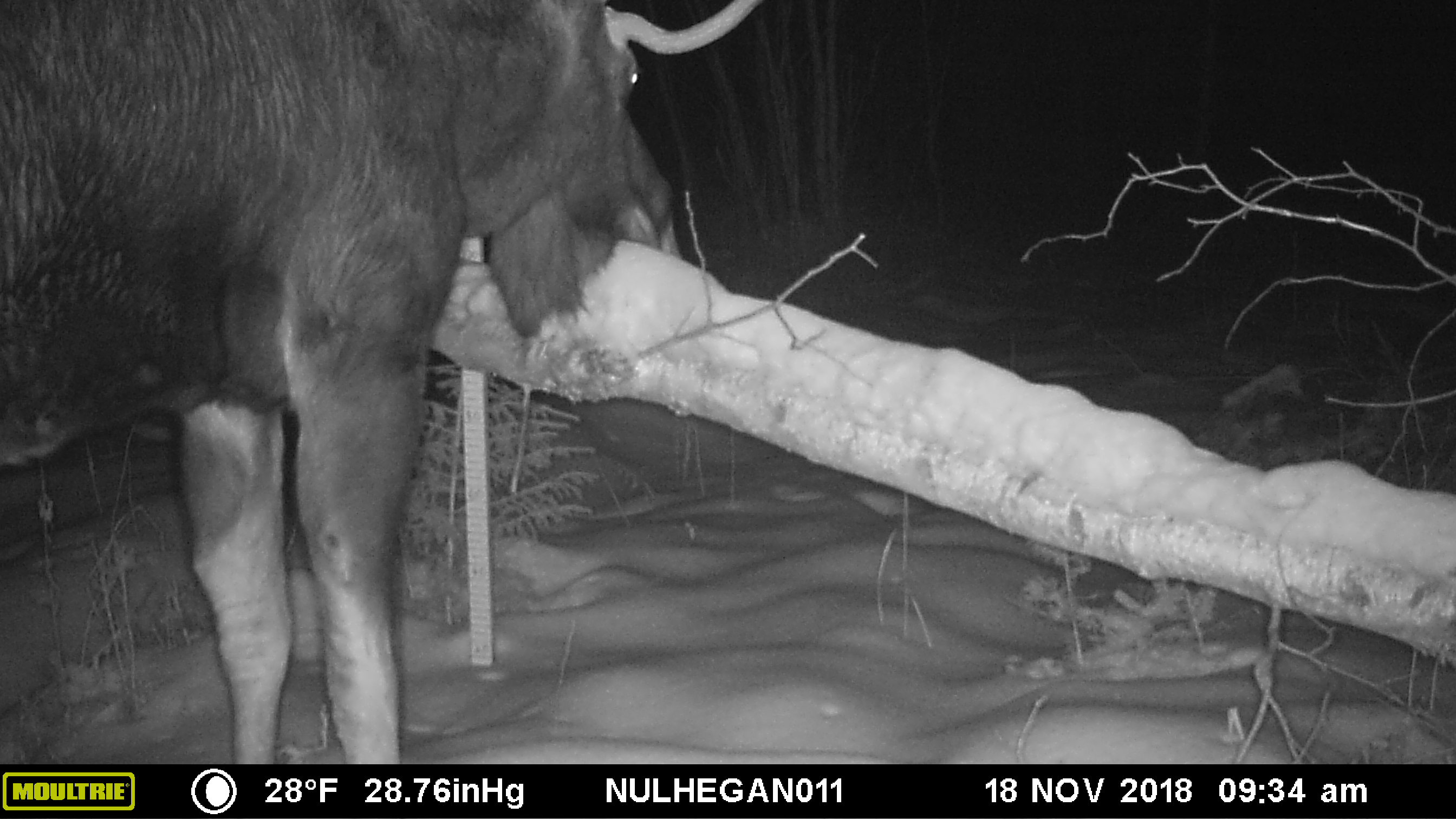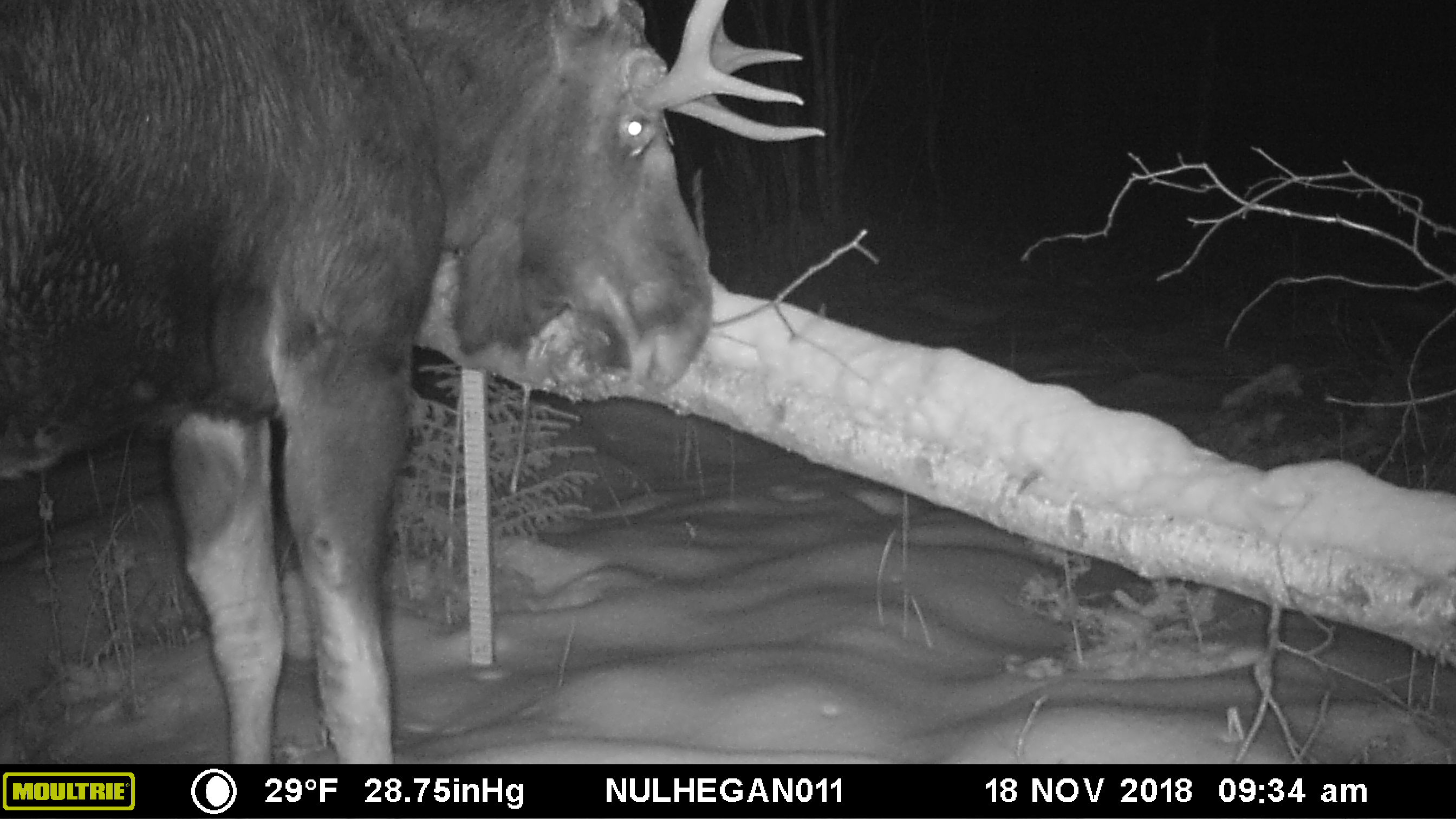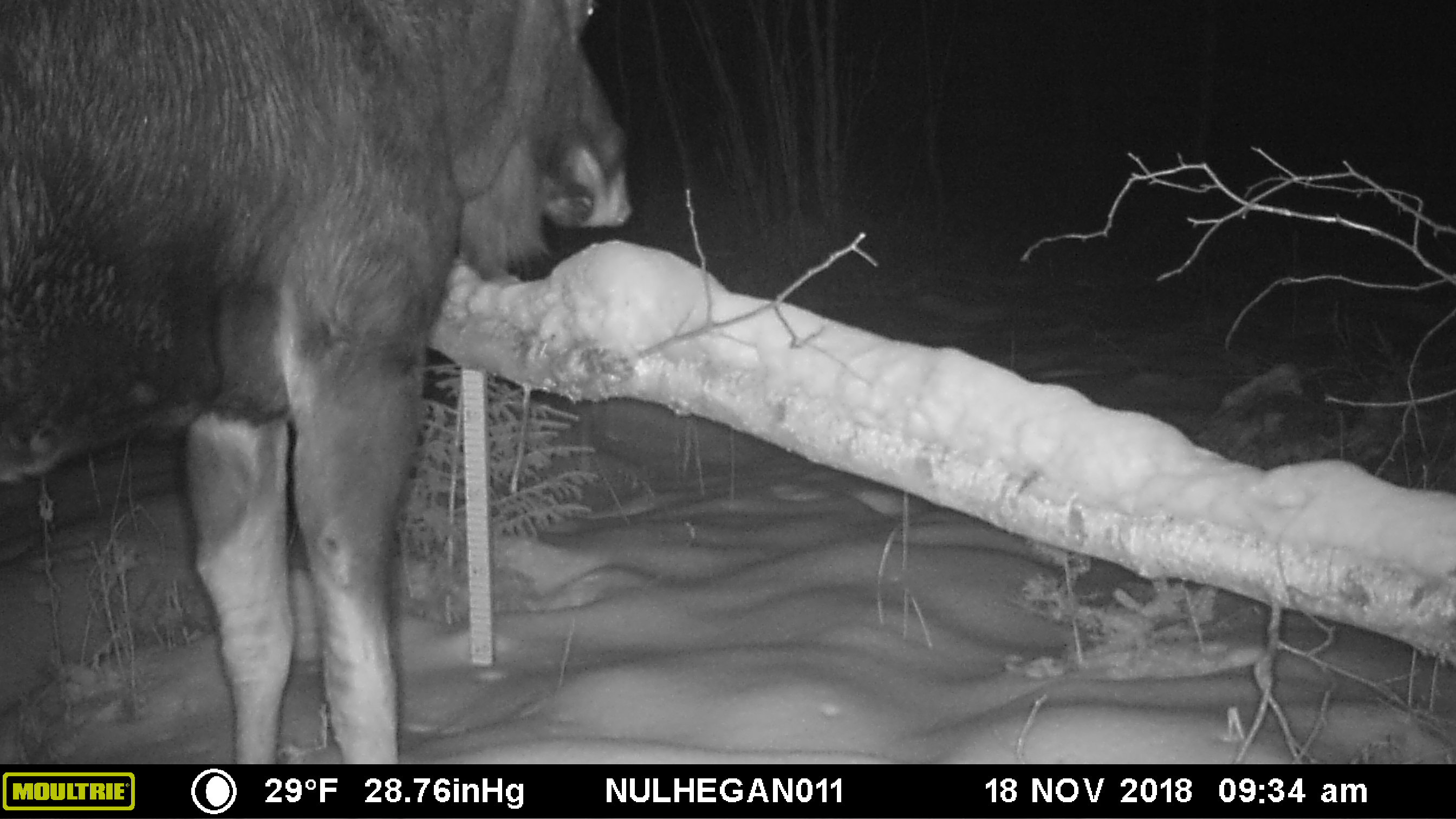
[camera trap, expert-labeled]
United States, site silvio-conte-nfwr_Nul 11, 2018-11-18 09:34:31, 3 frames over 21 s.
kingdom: Animalia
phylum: Chordata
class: Mammalia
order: Artiodactyla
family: Cervidae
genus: Alces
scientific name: Alces alces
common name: moose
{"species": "moose (Alces alces)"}